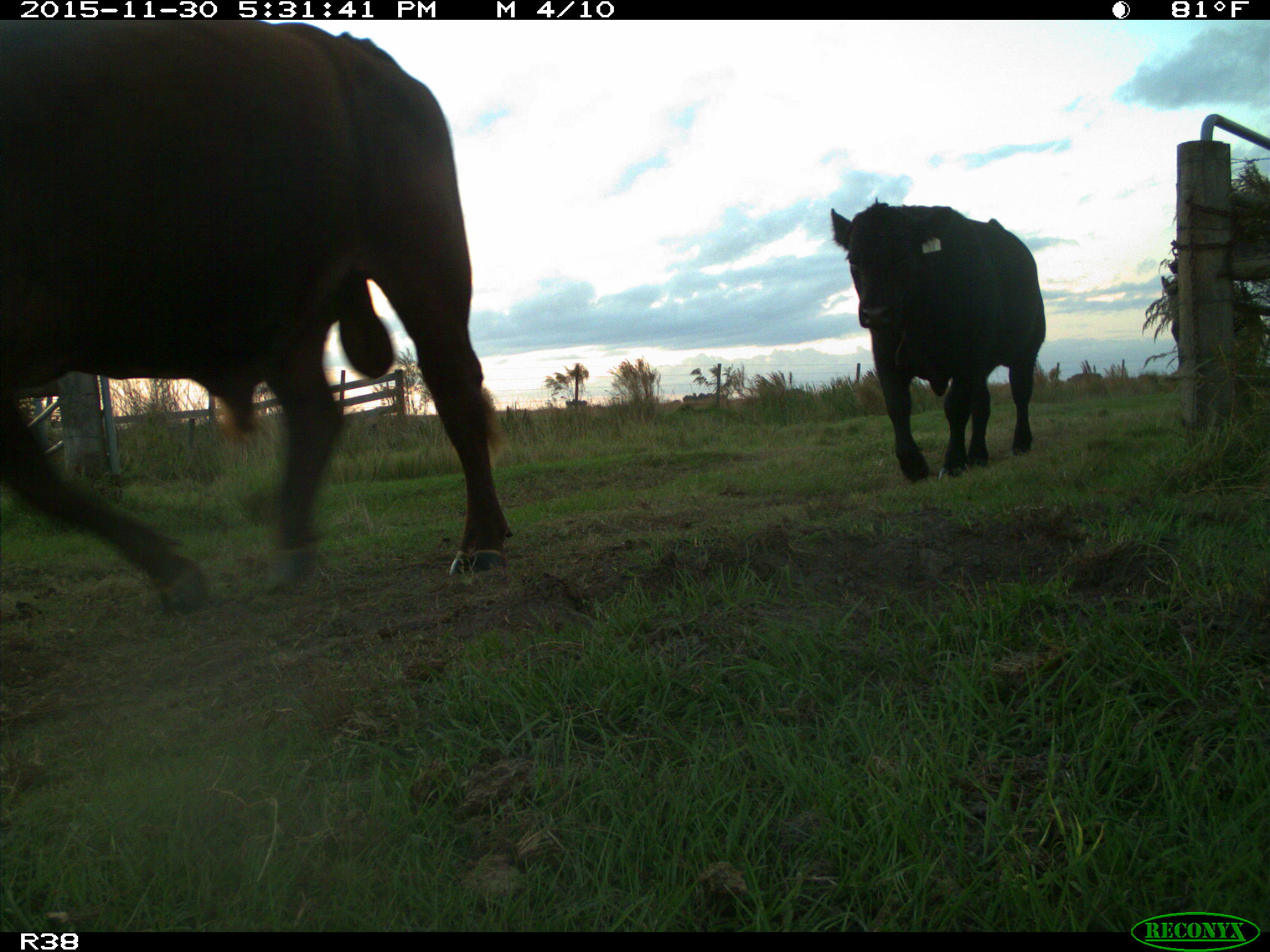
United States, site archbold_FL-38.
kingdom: Animalia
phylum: Chordata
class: Mammalia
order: Artiodactyla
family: Bovidae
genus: Bos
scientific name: Bos taurus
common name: domestic cow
Bos taurus (domestic cow).